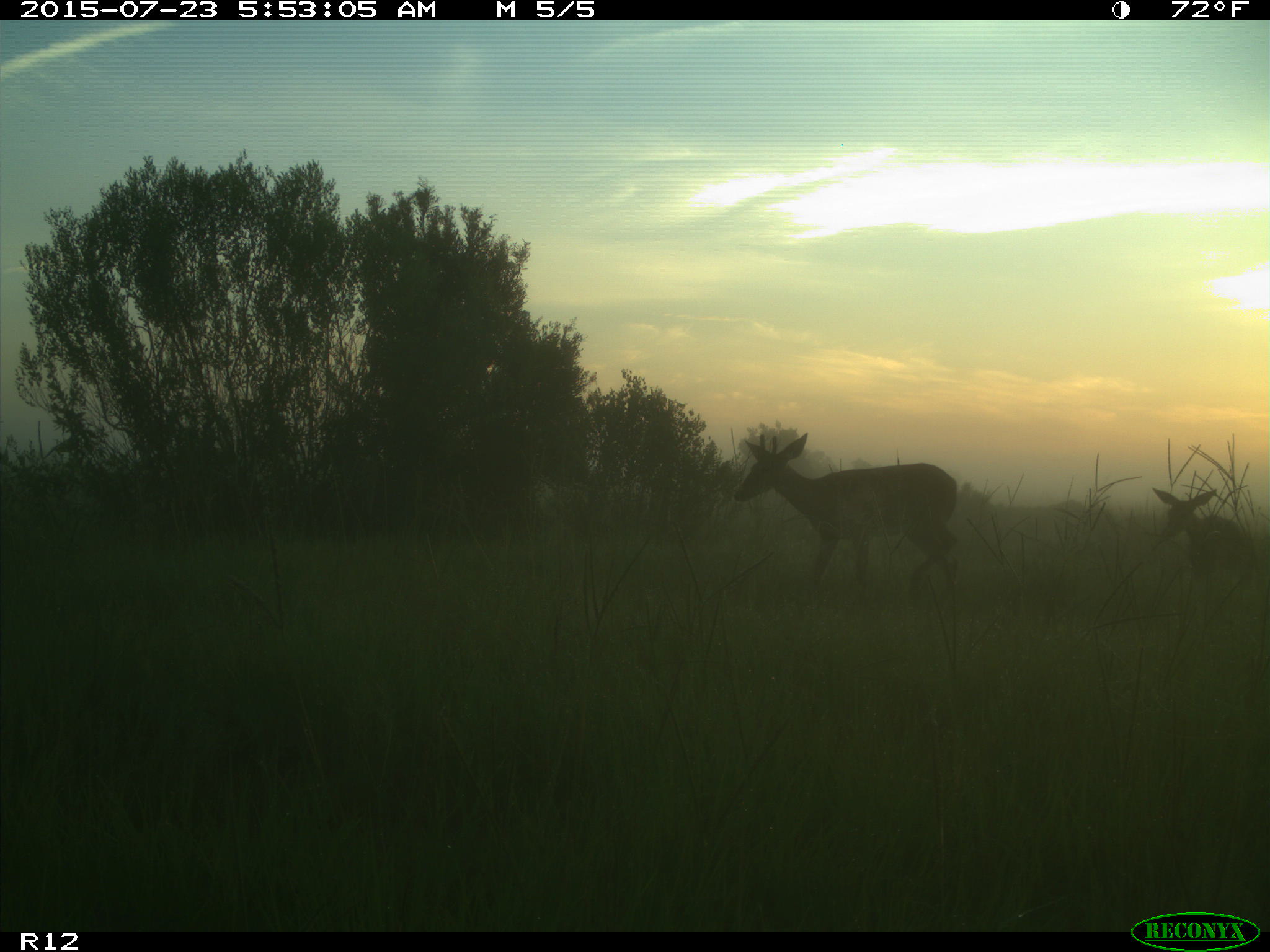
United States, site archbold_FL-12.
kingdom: Animalia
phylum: Chordata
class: Mammalia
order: Artiodactyla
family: Cervidae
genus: Odocoileus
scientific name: Odocoileus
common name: deer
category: unidentified deer